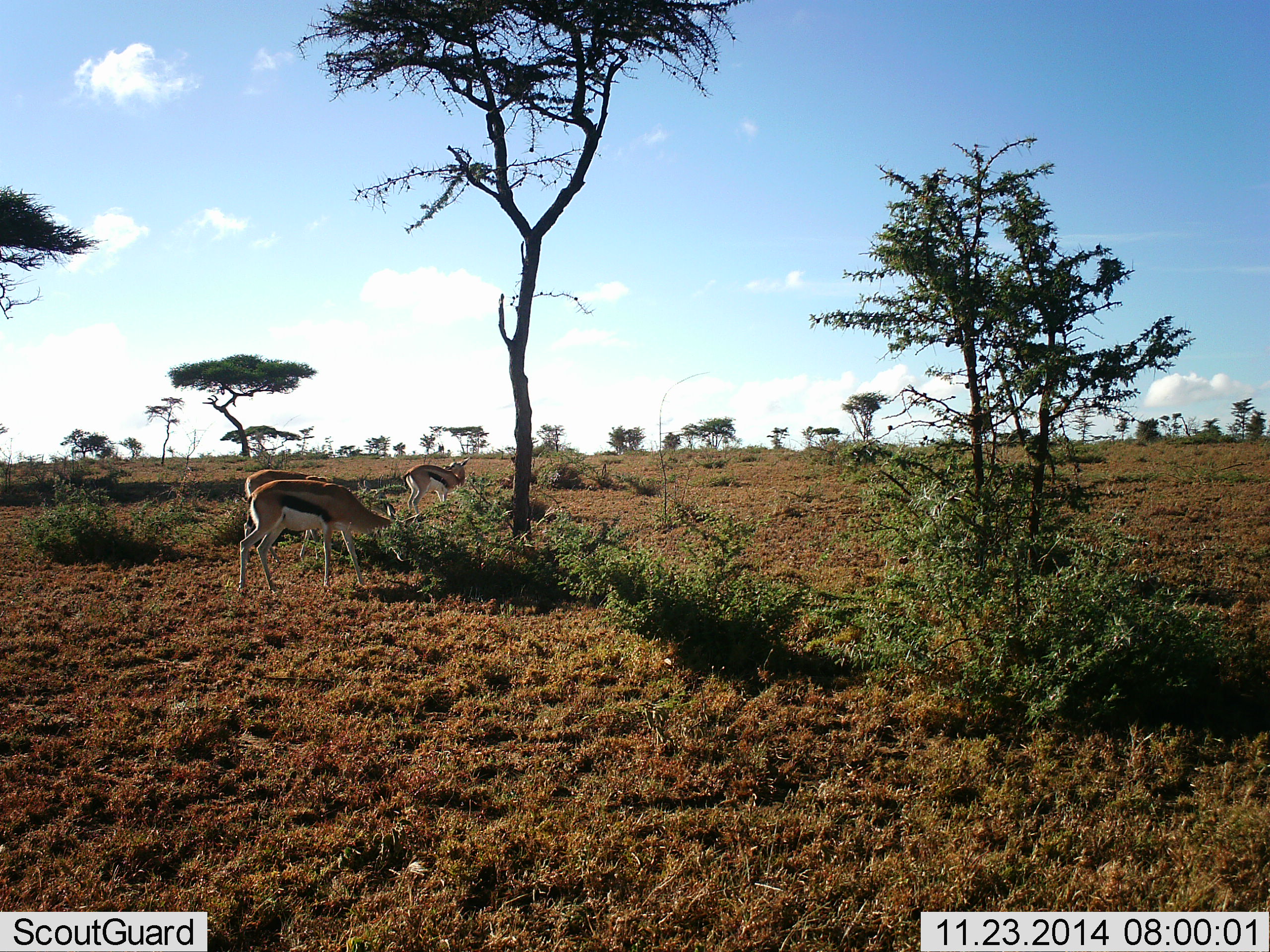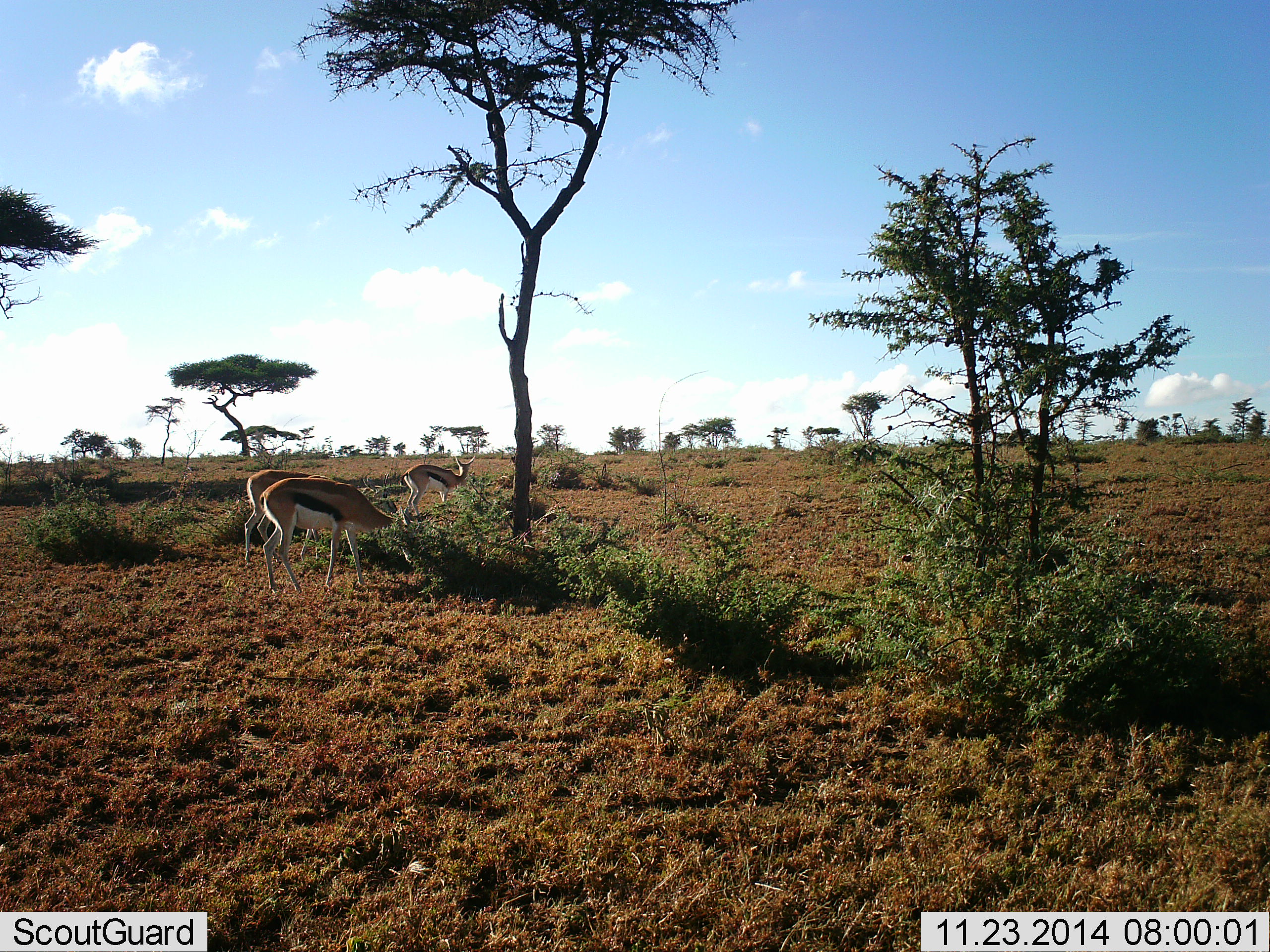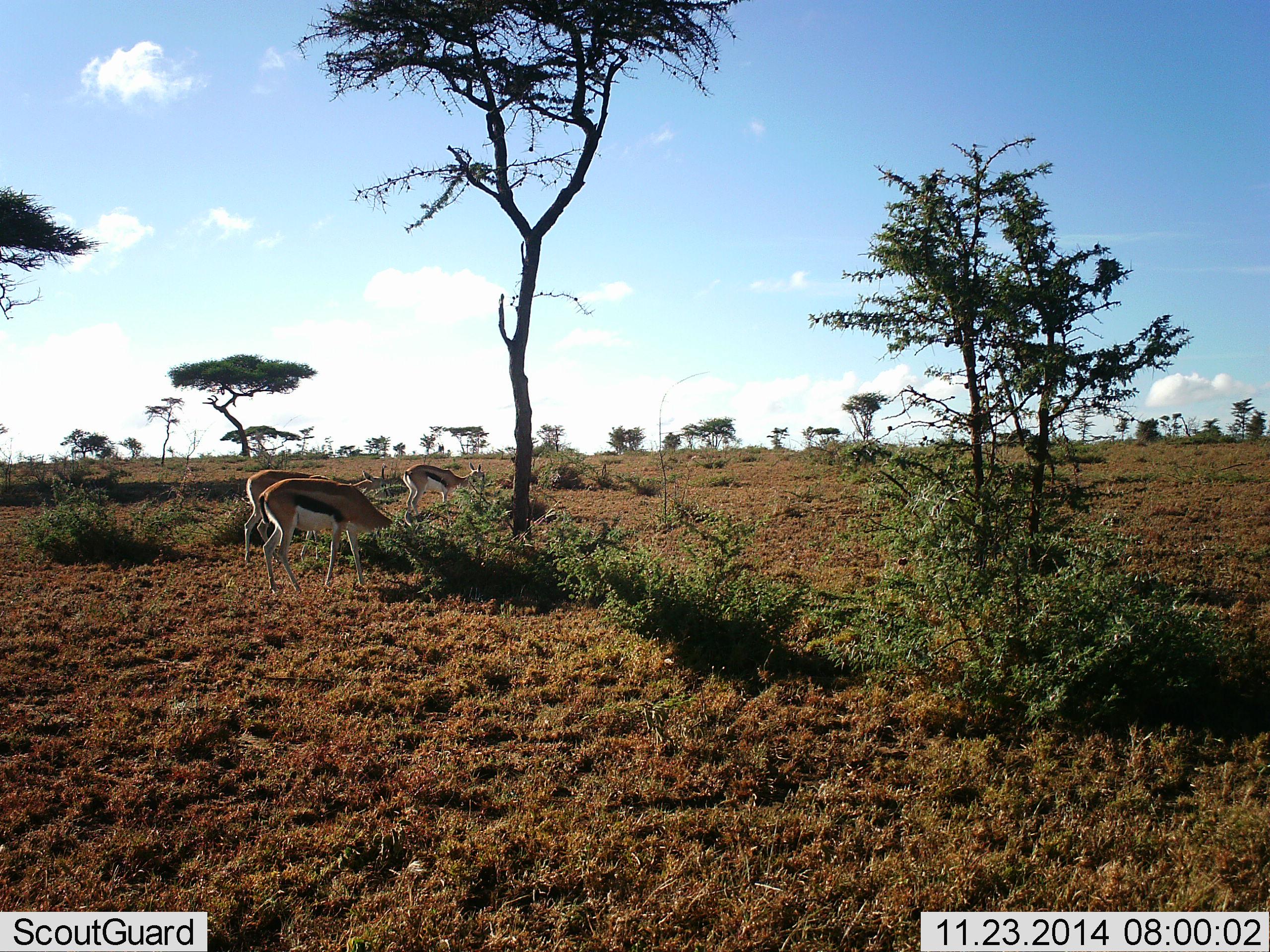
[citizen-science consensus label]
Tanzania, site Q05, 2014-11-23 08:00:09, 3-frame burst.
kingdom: Animalia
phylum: Chordata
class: Mammalia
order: Artiodactyla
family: Bovidae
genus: Eudorcas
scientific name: Eudorcas thomsonii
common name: thomson's gazelle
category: gazellethomsons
Gazellethomsons (thomson's gazelle) (Eudorcas thomsonii), count 3. Behavior (volunteer vote fractions): standing 50%, resting 0%, moving 0%, interacting 10%. Young present (vote fraction): 0%. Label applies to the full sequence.